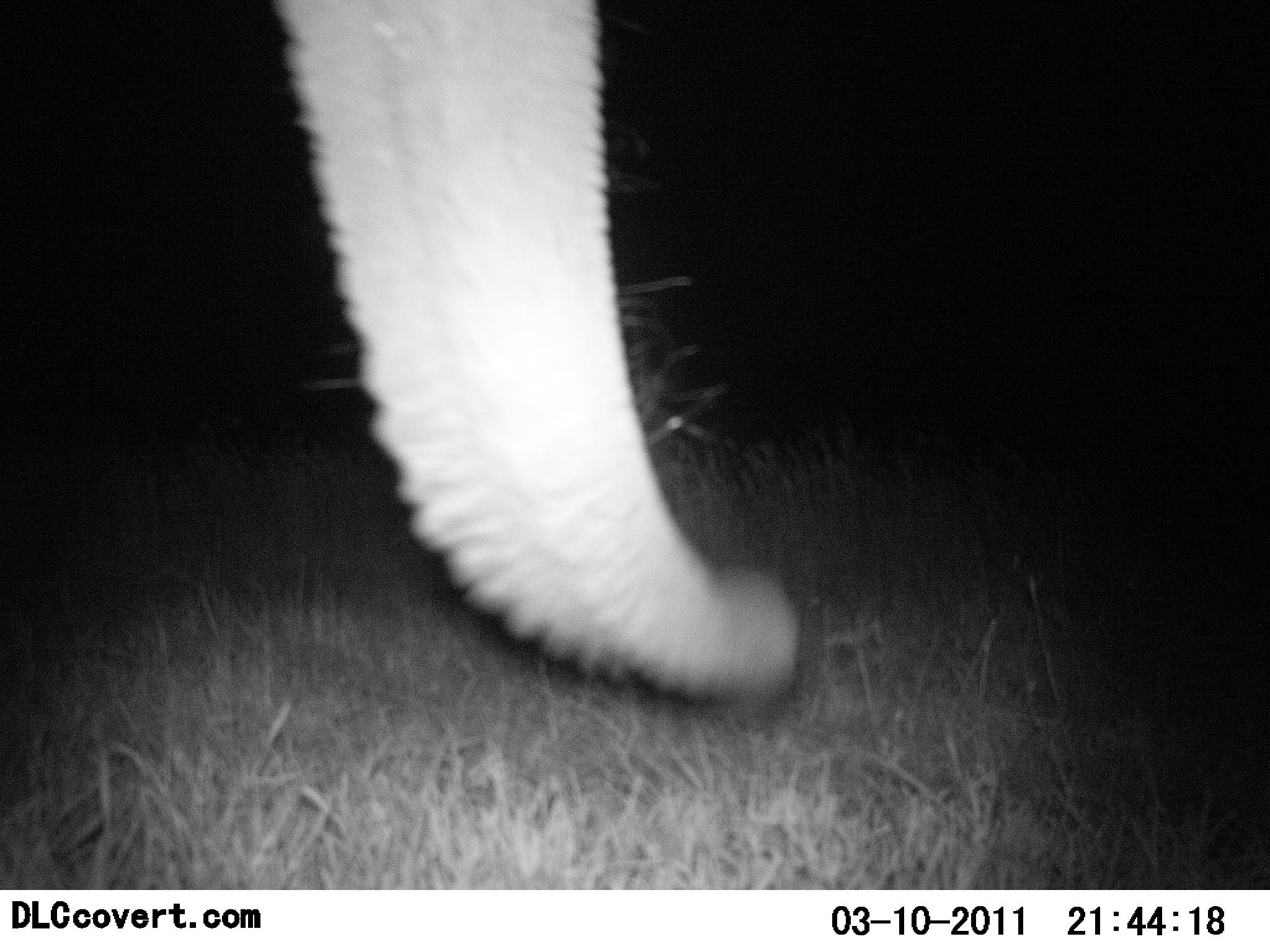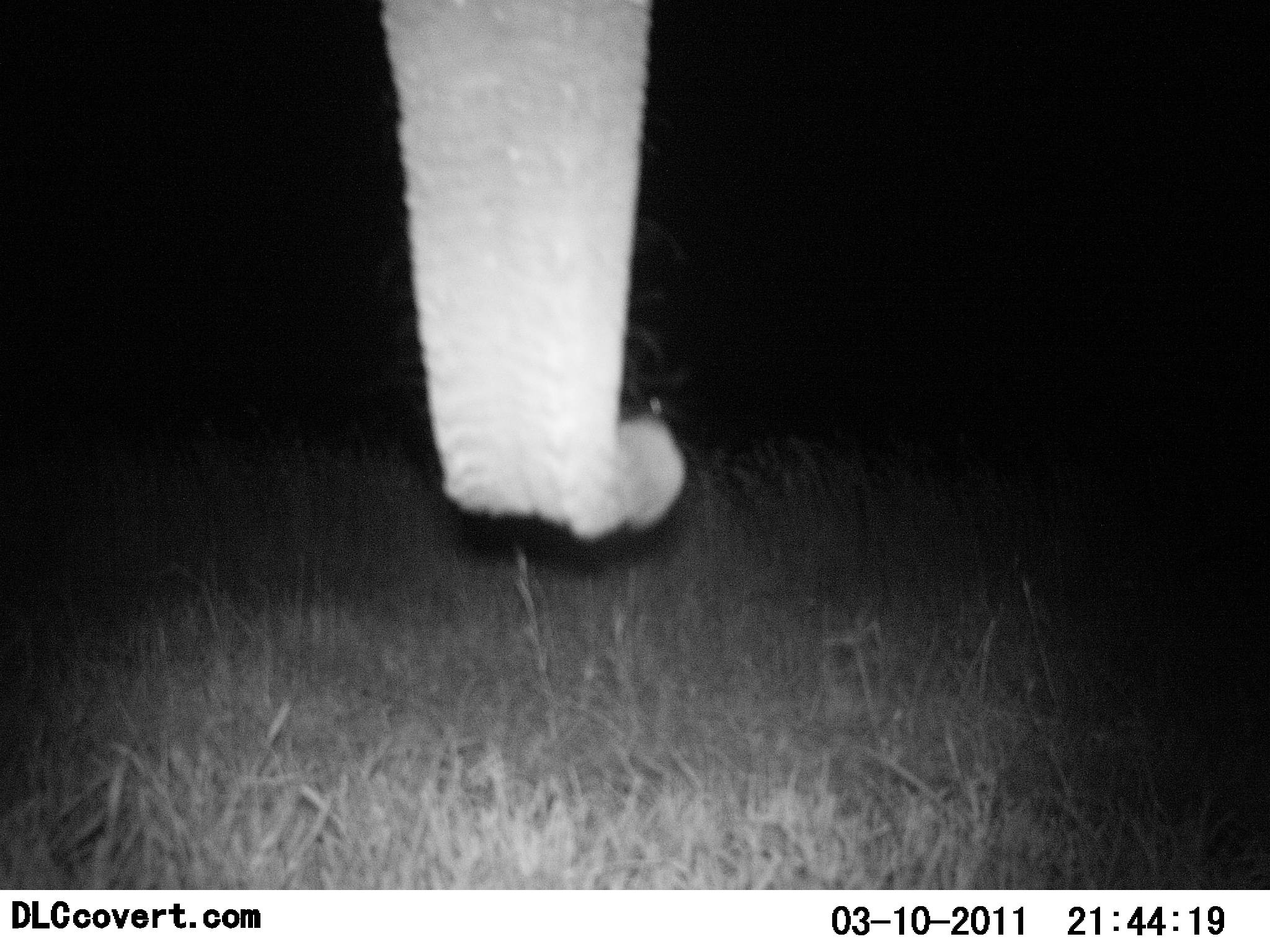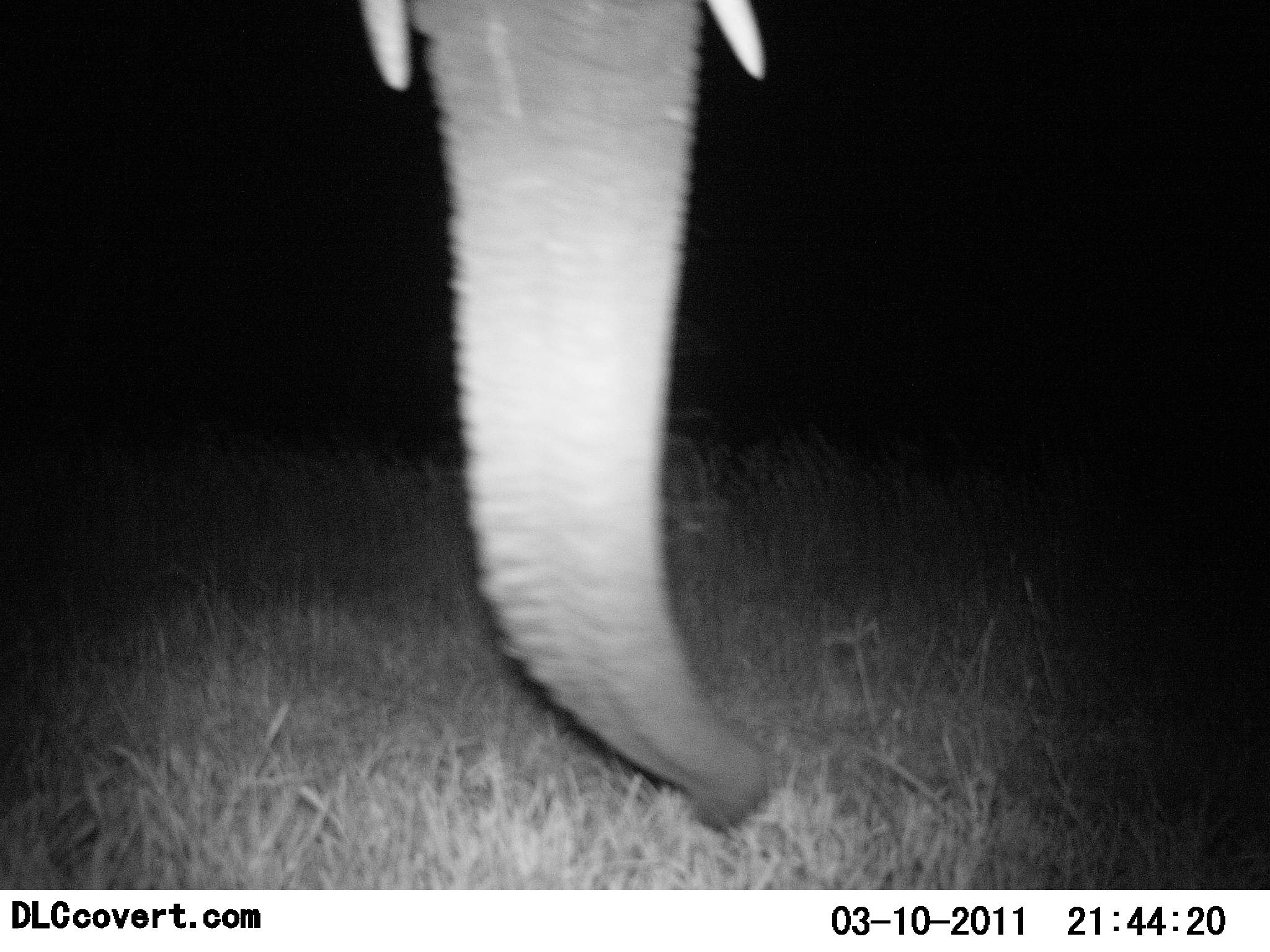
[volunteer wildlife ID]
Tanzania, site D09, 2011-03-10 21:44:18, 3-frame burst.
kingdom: Animalia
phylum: Chordata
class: Mammalia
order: Proboscidea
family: Elephantidae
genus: Loxodonta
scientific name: Loxodonta africana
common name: african bush elephant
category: elephant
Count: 1.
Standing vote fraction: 64%.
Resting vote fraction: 0%.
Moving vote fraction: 0%.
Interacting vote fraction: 0%.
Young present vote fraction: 0%.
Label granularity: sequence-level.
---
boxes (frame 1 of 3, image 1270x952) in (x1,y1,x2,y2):
animal: (280,0,803,706)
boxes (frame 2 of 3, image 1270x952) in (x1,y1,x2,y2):
animal: (380,2,689,547)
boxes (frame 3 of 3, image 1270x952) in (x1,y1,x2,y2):
animal: (357,0,777,843)